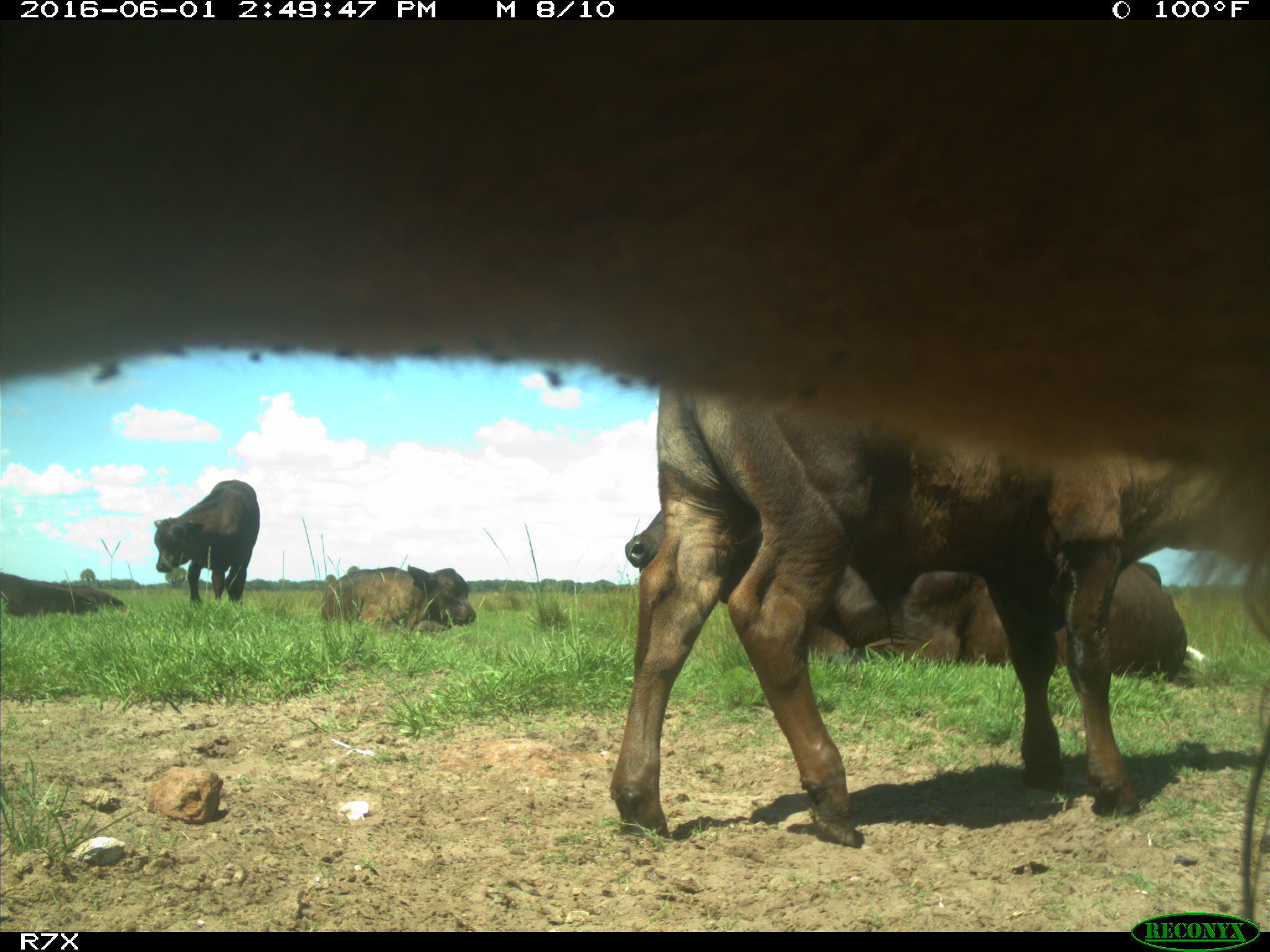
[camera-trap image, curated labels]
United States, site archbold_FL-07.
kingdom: Animalia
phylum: Chordata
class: Mammalia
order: Artiodactyla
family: Bovidae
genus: Bos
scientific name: Bos taurus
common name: domestic cow